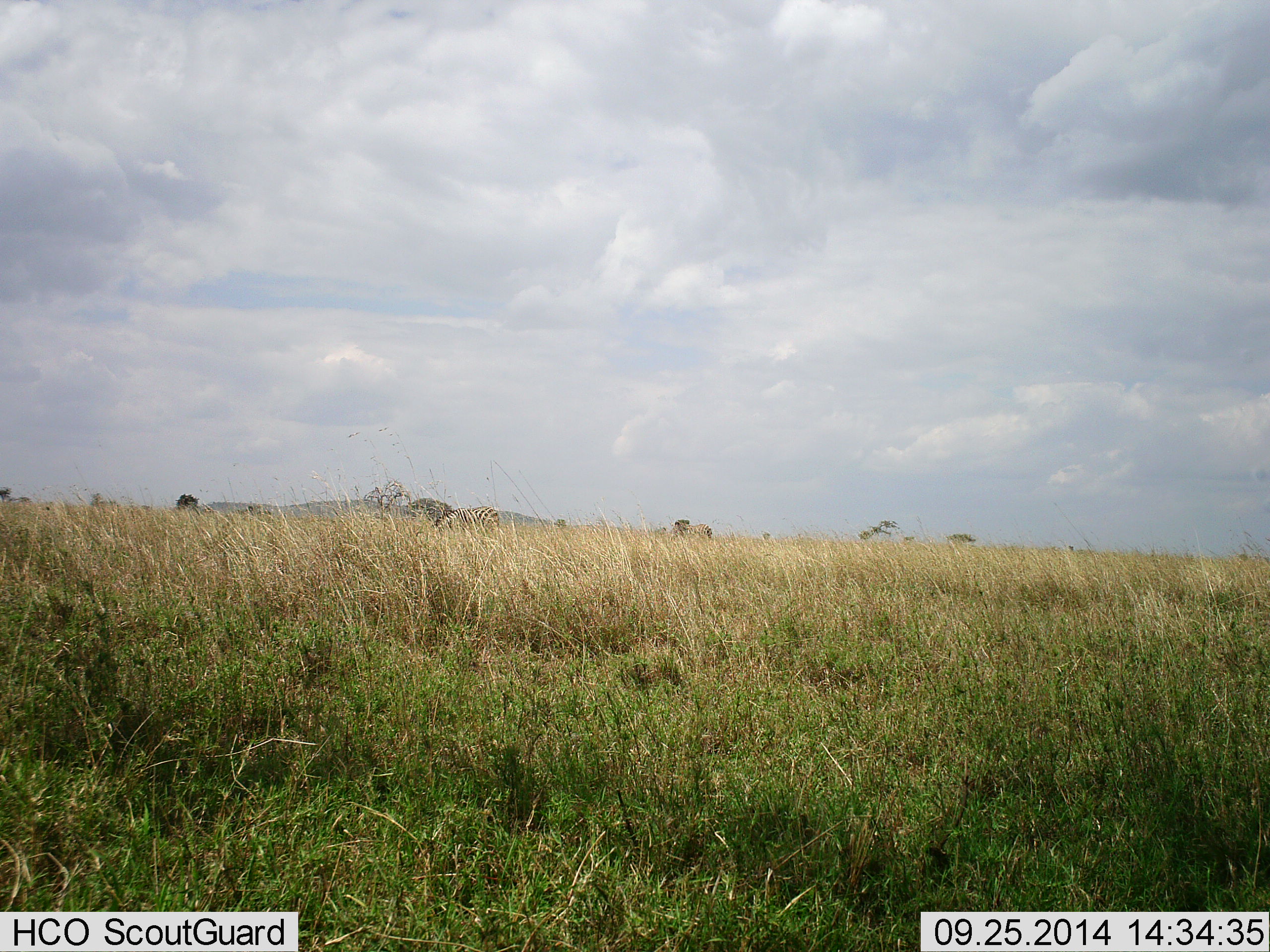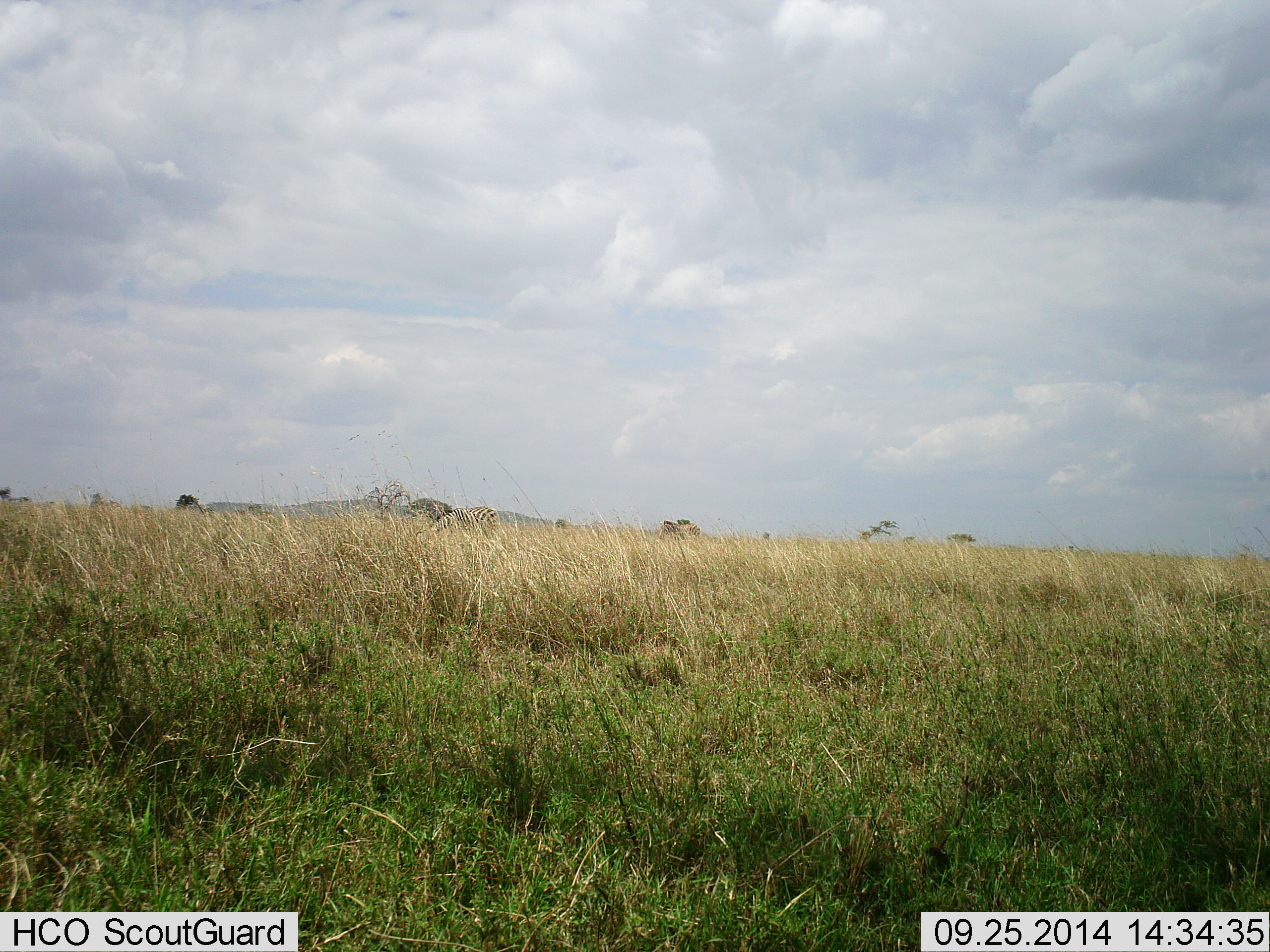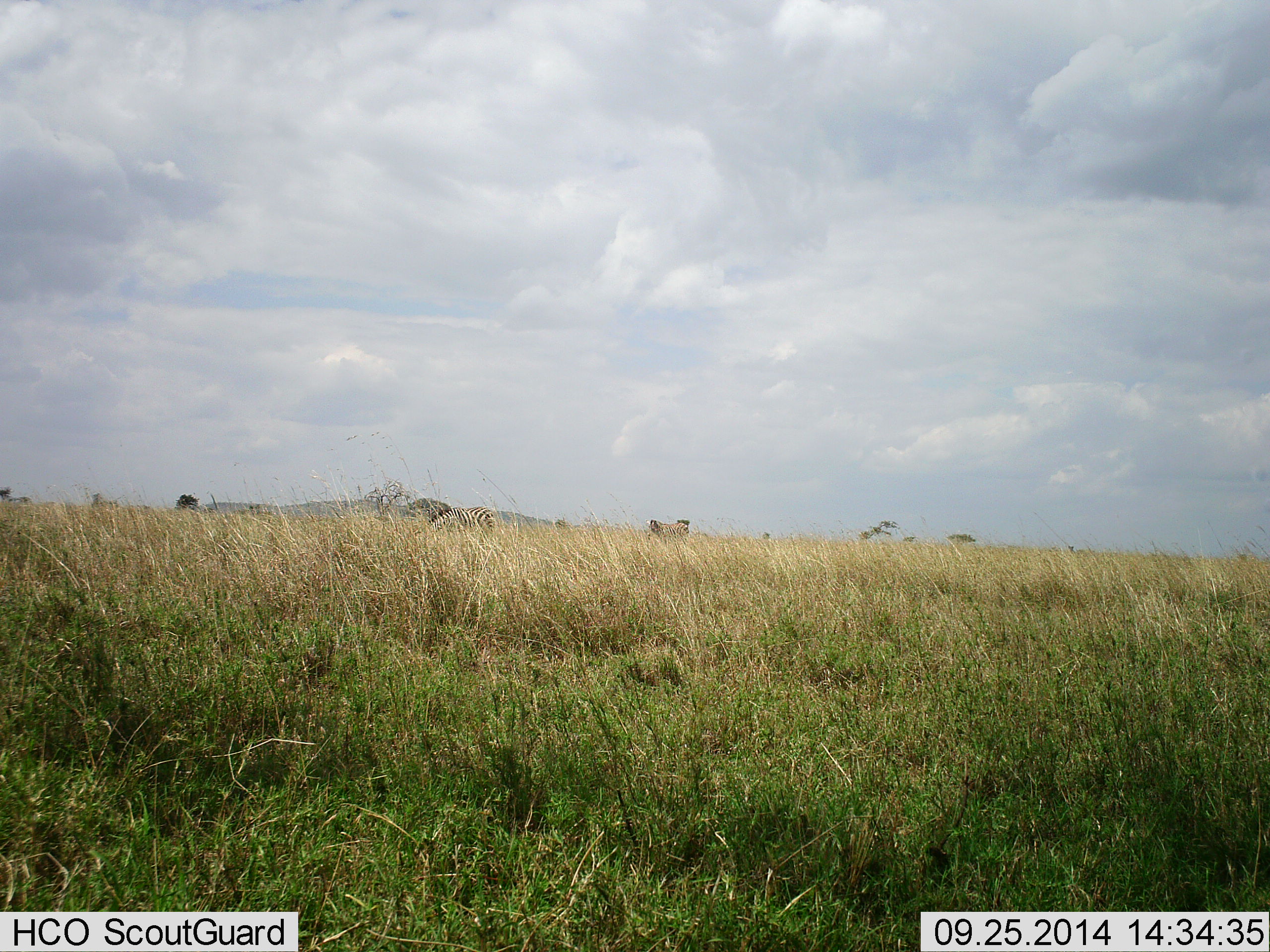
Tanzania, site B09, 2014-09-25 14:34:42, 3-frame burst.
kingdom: Animalia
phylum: Chordata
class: Mammalia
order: Perissodactyla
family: Equidae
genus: Equus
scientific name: Equus quagga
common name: plains zebra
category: zebra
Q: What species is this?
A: Zebra (plains zebra) (Equus quagga).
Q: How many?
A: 2.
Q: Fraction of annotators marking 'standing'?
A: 42%.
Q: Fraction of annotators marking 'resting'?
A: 0%.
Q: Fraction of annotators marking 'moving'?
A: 50%.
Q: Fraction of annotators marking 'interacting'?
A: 0%.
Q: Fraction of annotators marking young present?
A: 0%.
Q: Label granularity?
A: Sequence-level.